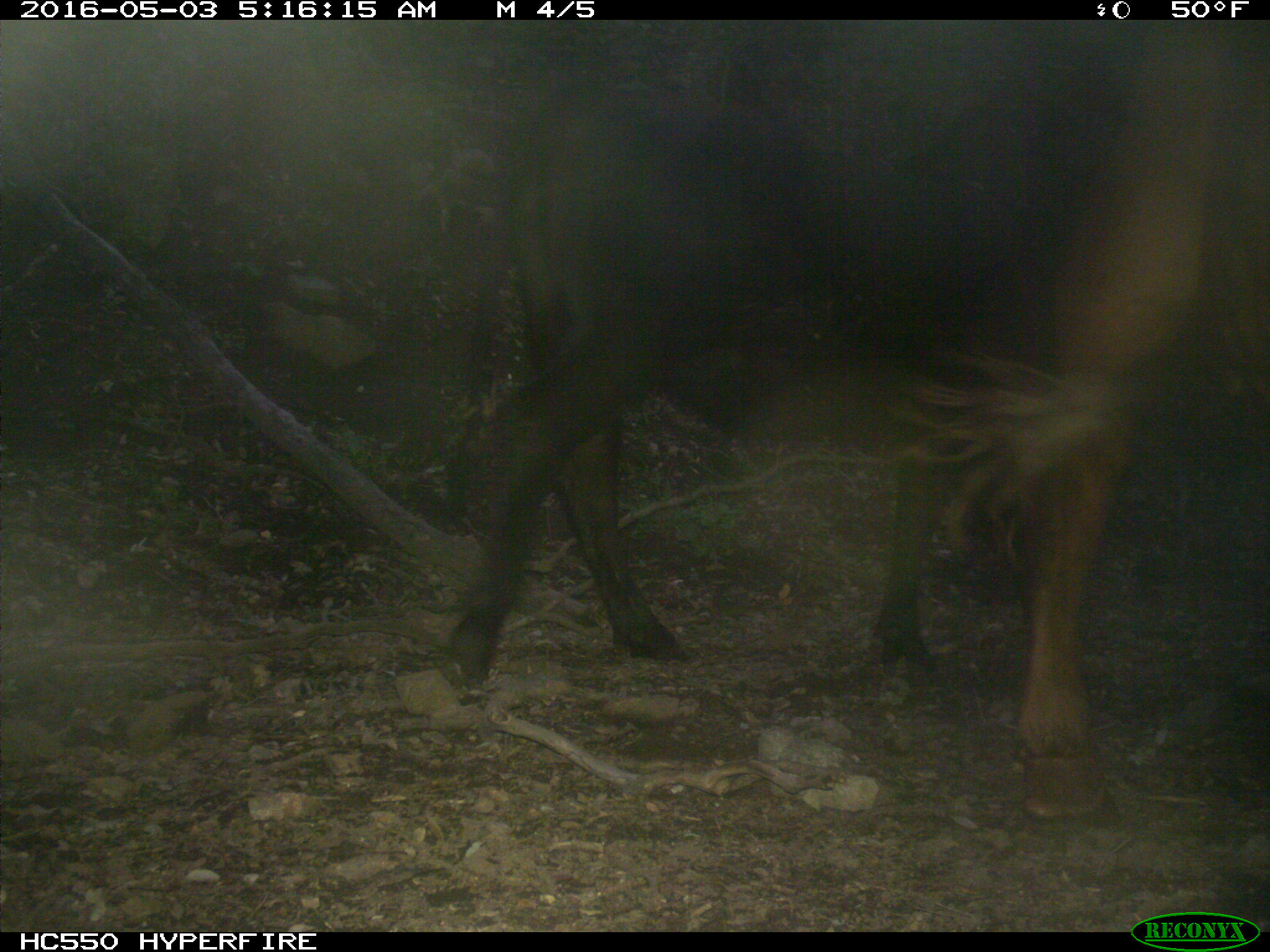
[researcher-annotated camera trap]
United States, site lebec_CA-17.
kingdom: Animalia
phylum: Chordata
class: Mammalia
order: Artiodactyla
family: Bovidae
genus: Bos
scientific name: Bos taurus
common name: domestic cow